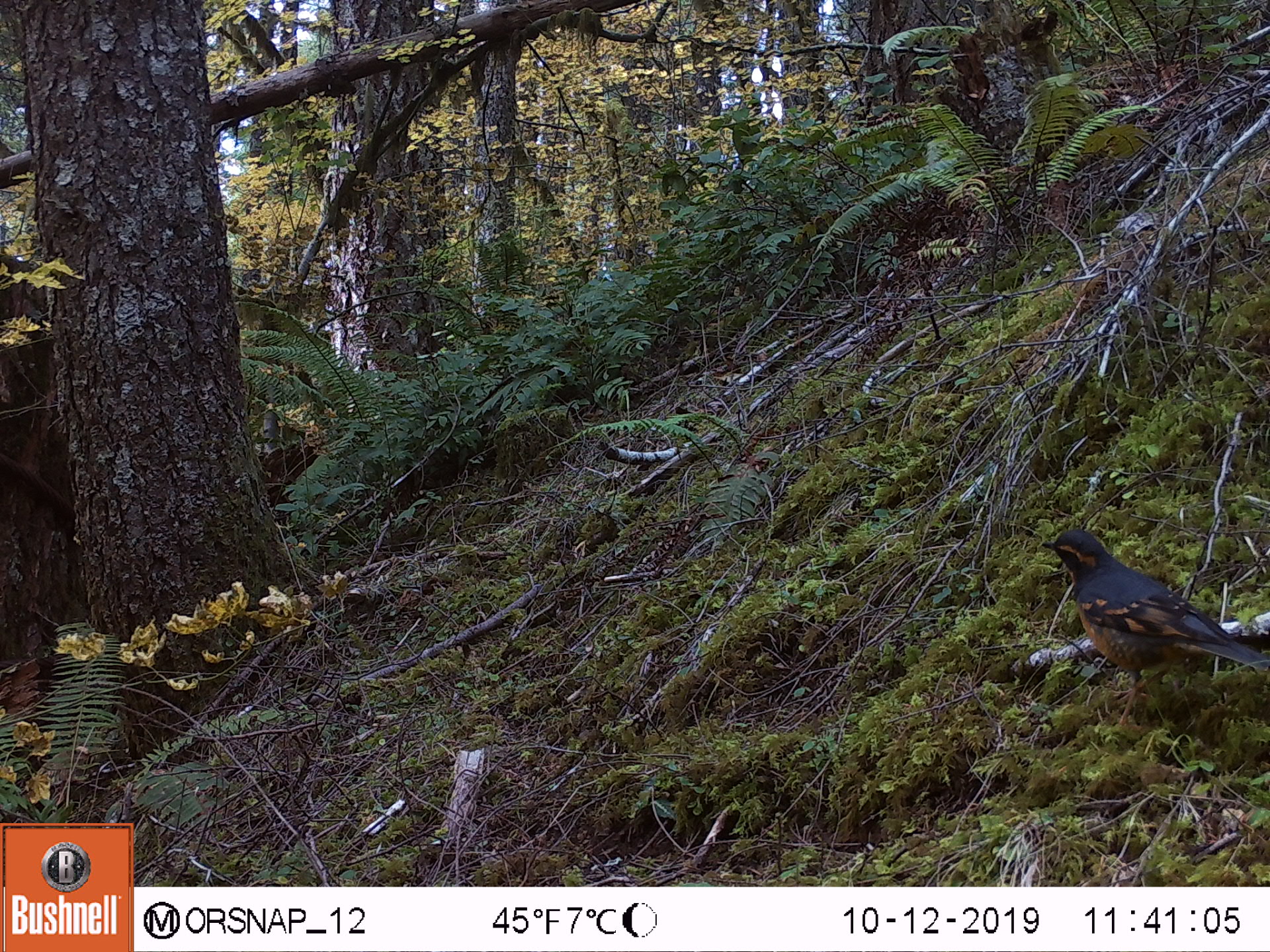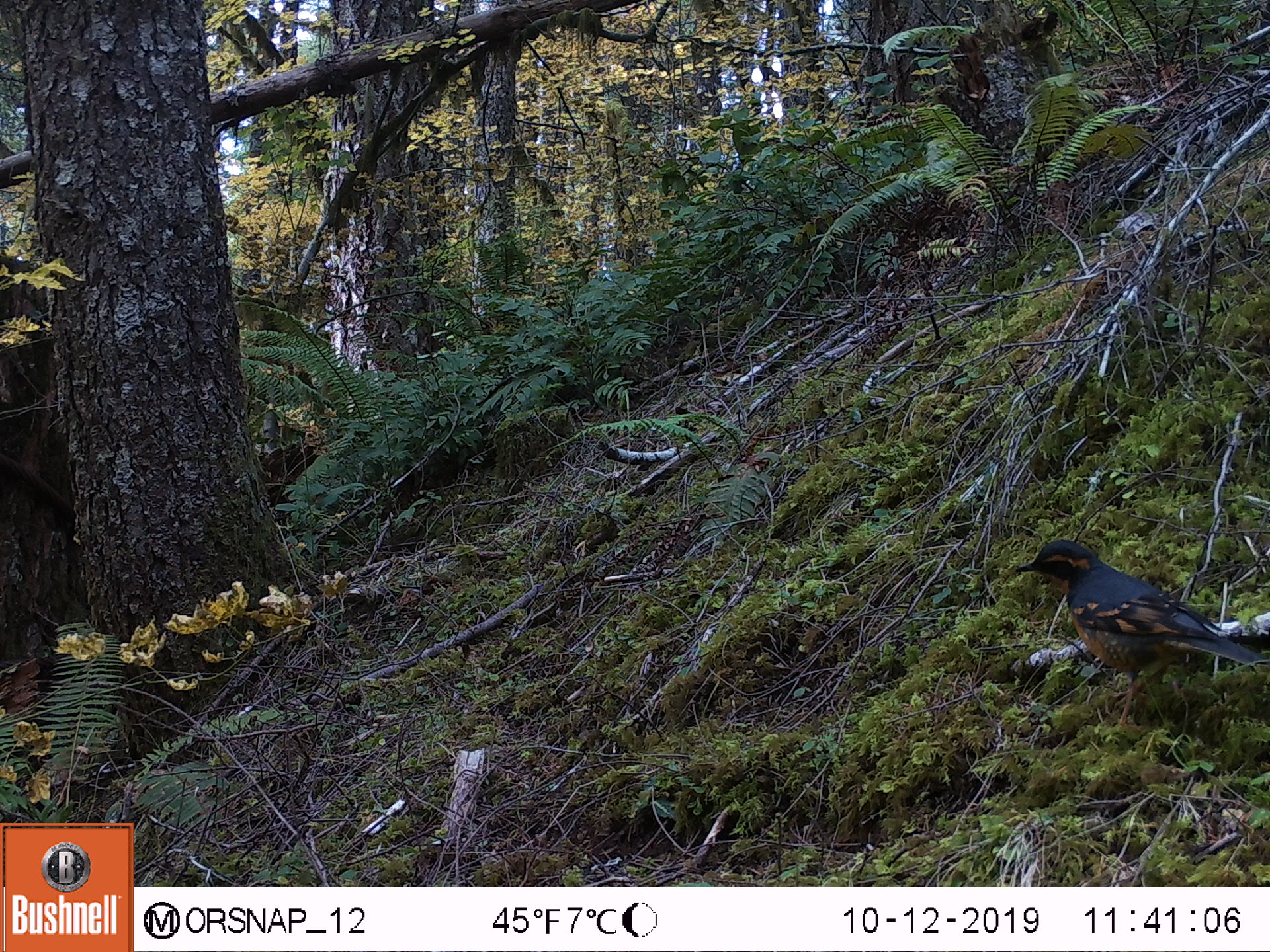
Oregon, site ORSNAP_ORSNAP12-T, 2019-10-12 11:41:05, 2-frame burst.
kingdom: Animalia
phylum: Chordata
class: Aves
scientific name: Aves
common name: bird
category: other bird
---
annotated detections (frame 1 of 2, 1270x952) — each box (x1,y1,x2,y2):
other bird: (1009,516,1263,733)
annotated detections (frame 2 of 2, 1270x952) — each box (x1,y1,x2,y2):
other bird: (973,518,1263,776)